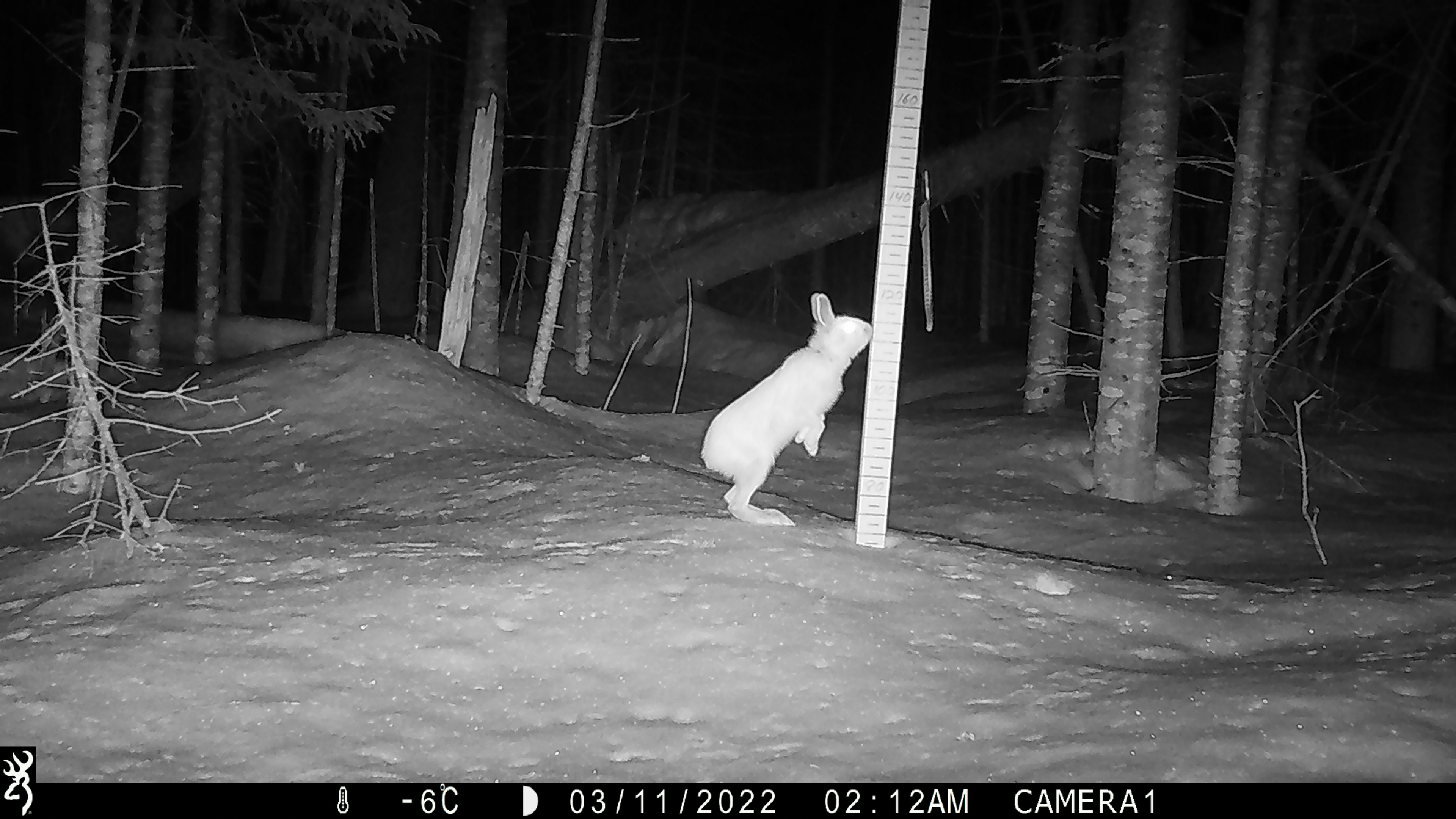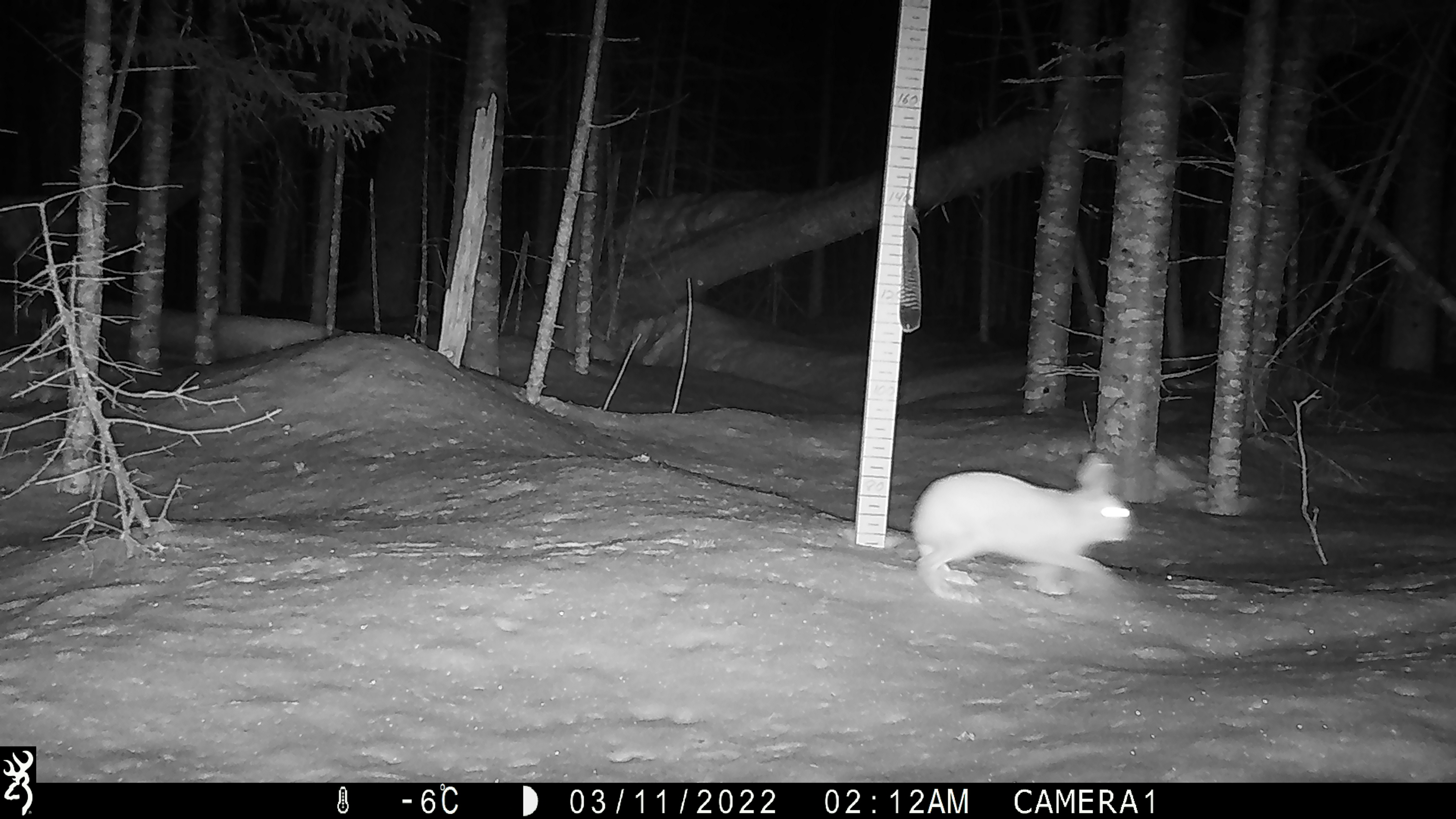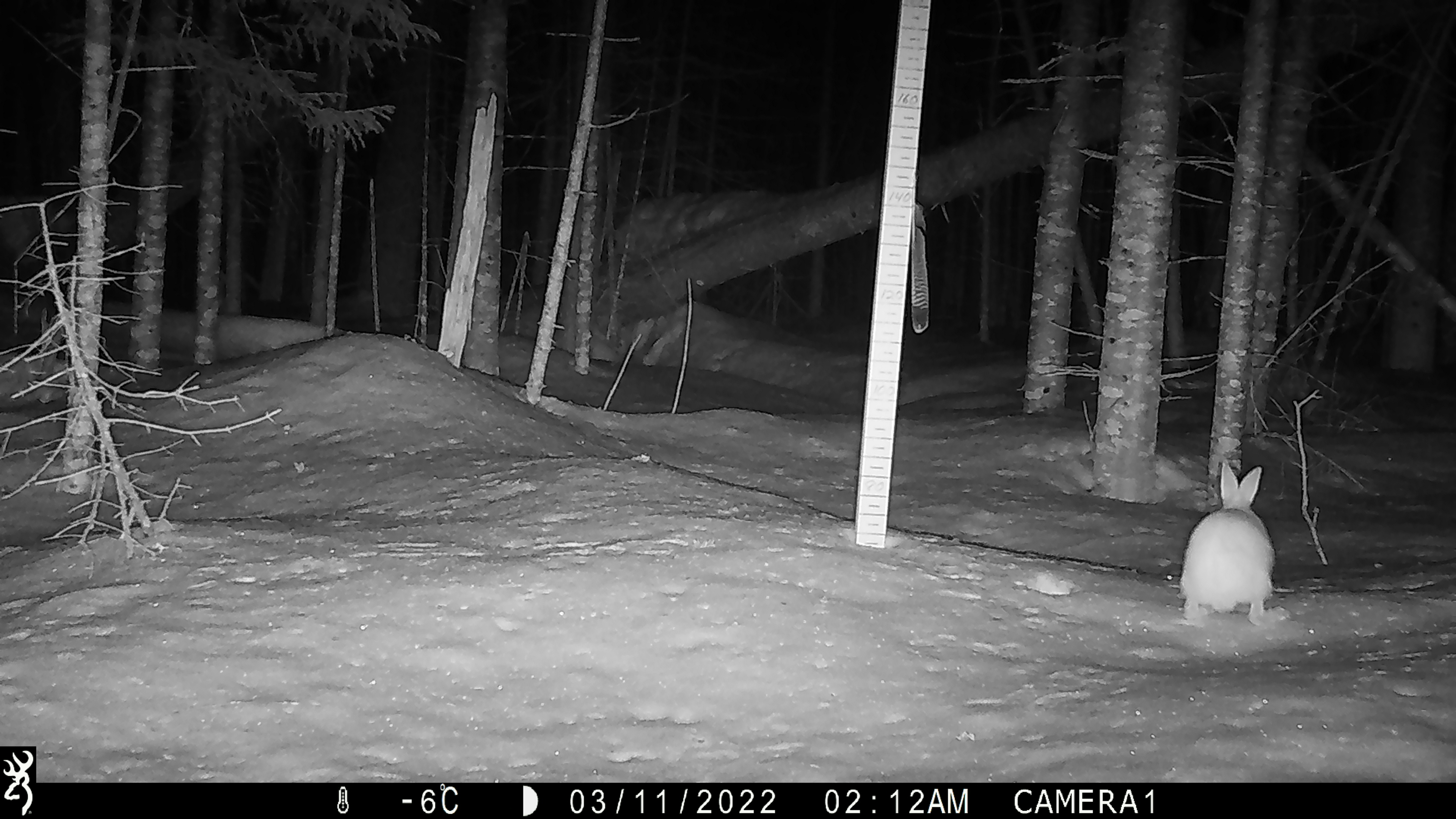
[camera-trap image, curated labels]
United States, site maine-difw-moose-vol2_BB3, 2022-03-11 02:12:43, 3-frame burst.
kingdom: Animalia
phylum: Chordata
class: Mammalia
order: Lagomorpha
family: Leporidae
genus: Lepus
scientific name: Lepus americanus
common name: snowshoe hare